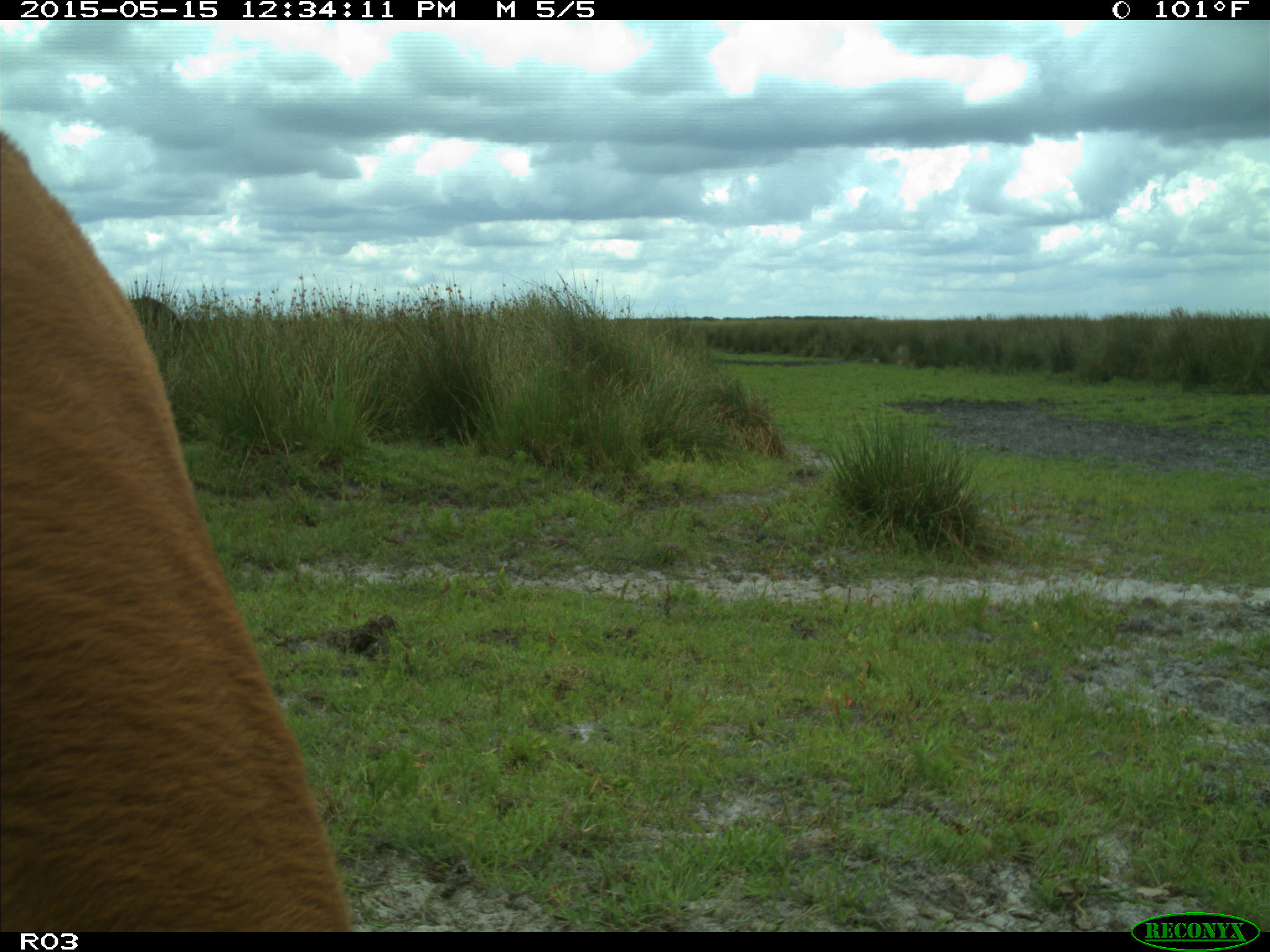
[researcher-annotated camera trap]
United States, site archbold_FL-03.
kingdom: Animalia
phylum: Chordata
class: Mammalia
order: Artiodactyla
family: Bovidae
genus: Bos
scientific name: Bos taurus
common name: domestic cow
Bos taurus (domestic cow).